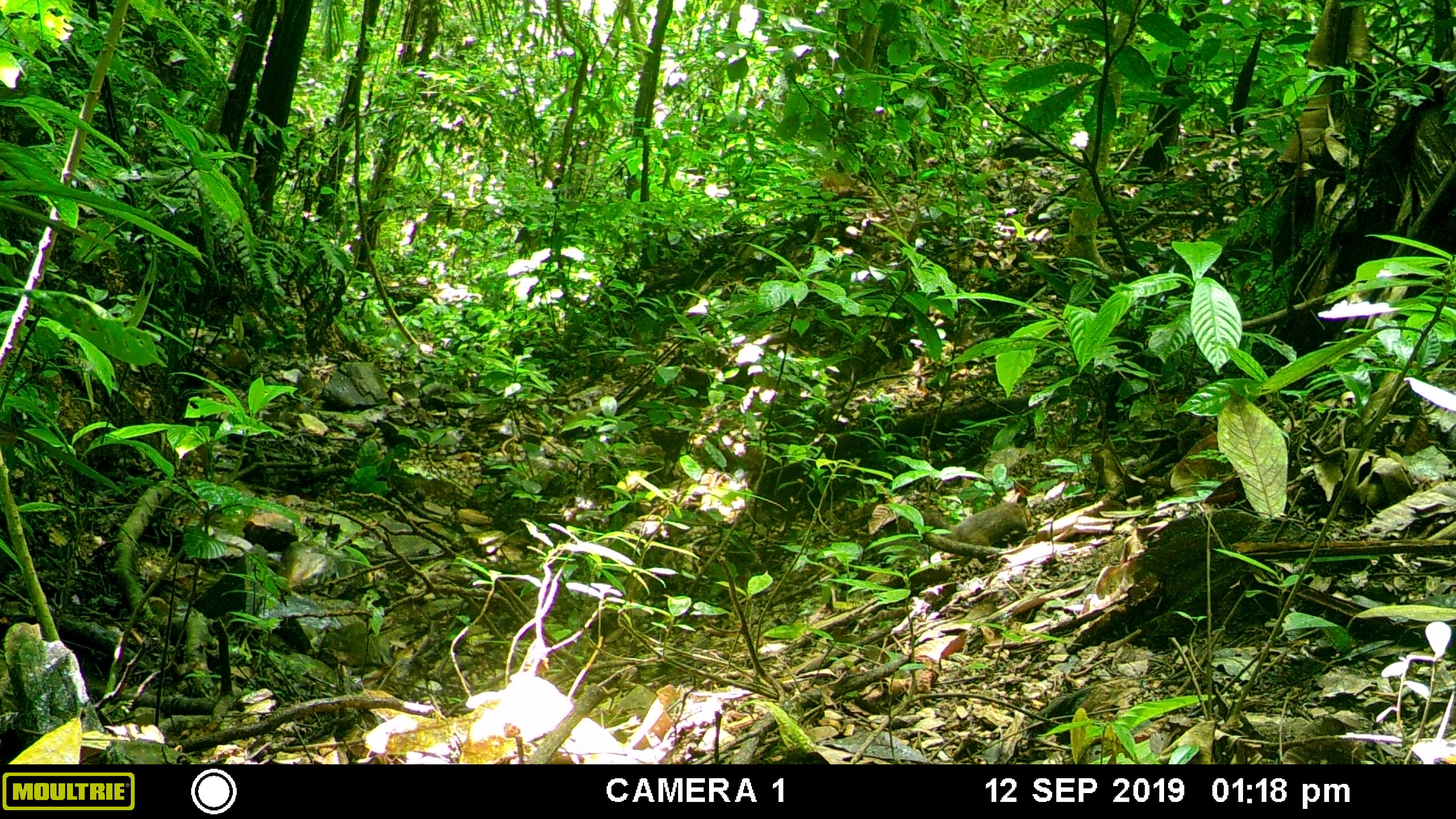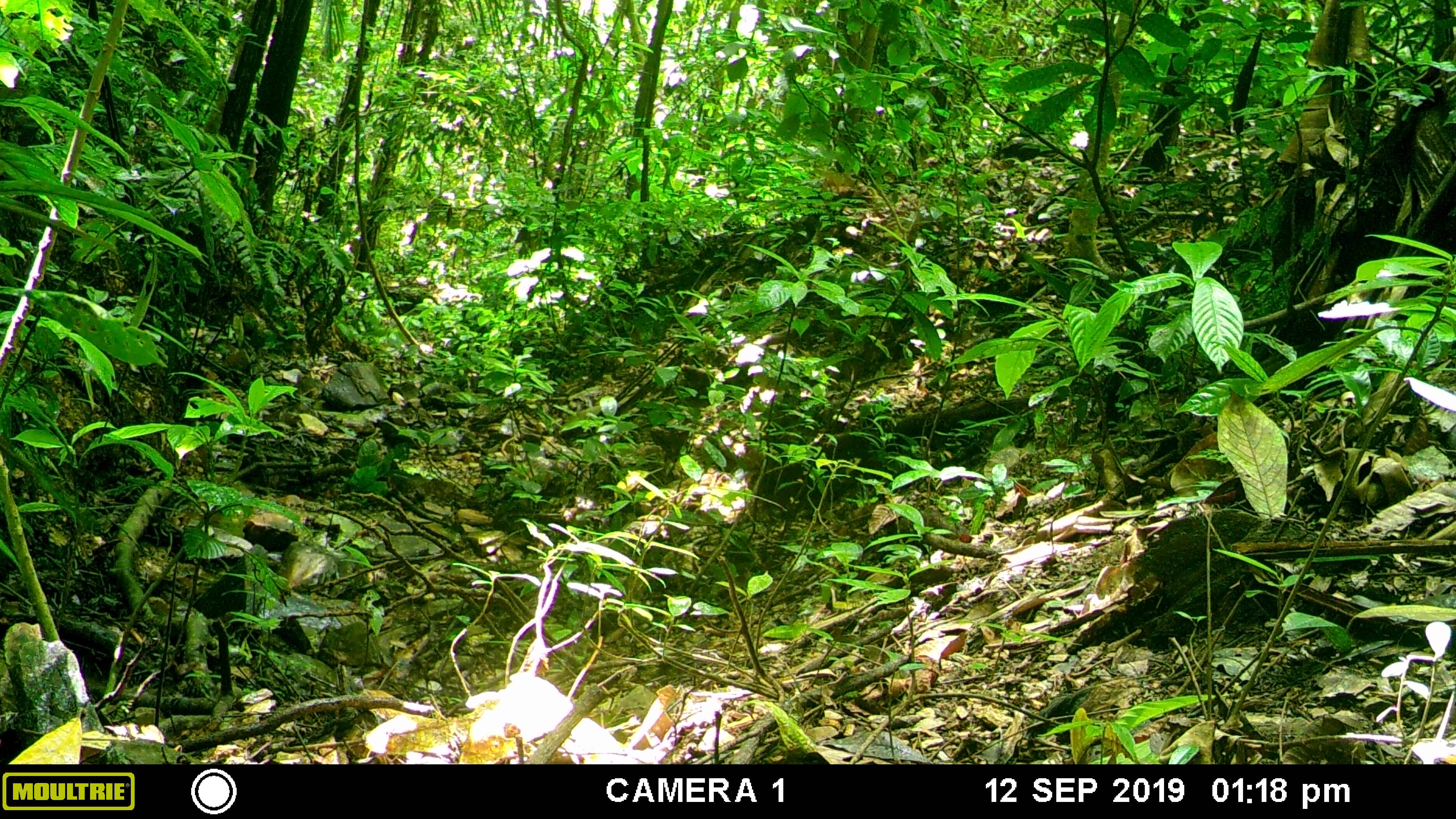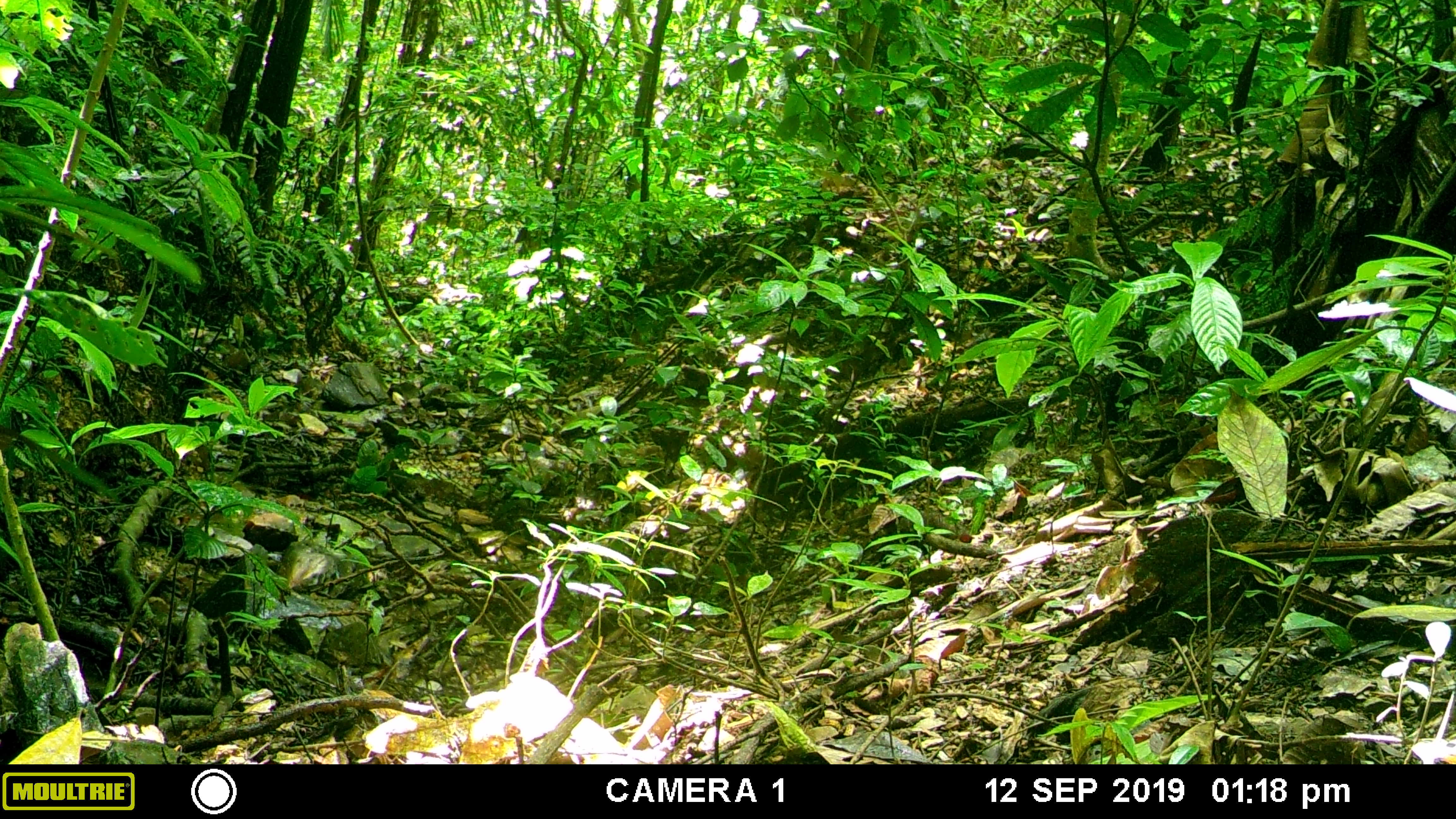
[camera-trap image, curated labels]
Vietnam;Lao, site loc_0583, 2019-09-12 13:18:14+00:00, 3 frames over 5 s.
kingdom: Animalia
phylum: Chordata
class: Mammalia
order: Rodentia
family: Sciuridae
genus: Dremomys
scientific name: Dremomys rufigenis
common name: red-cheeked squirrel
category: red cheeked squirrel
Red cheeked squirrel (red-cheeked squirrel) (Dremomys rufigenis). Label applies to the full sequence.